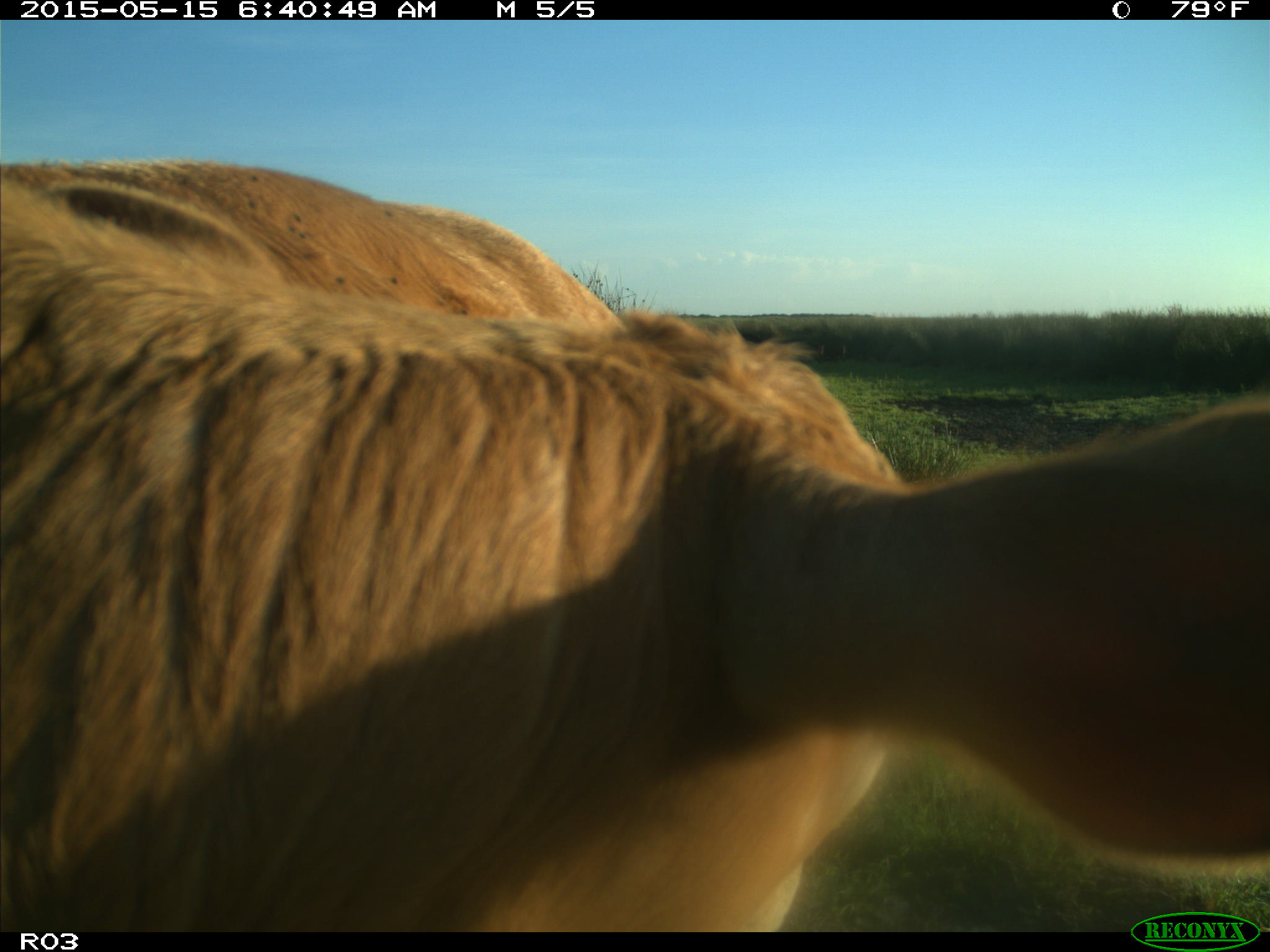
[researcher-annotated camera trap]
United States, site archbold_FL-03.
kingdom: Animalia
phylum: Chordata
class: Mammalia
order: Artiodactyla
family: Bovidae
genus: Bos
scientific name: Bos taurus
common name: domestic cow